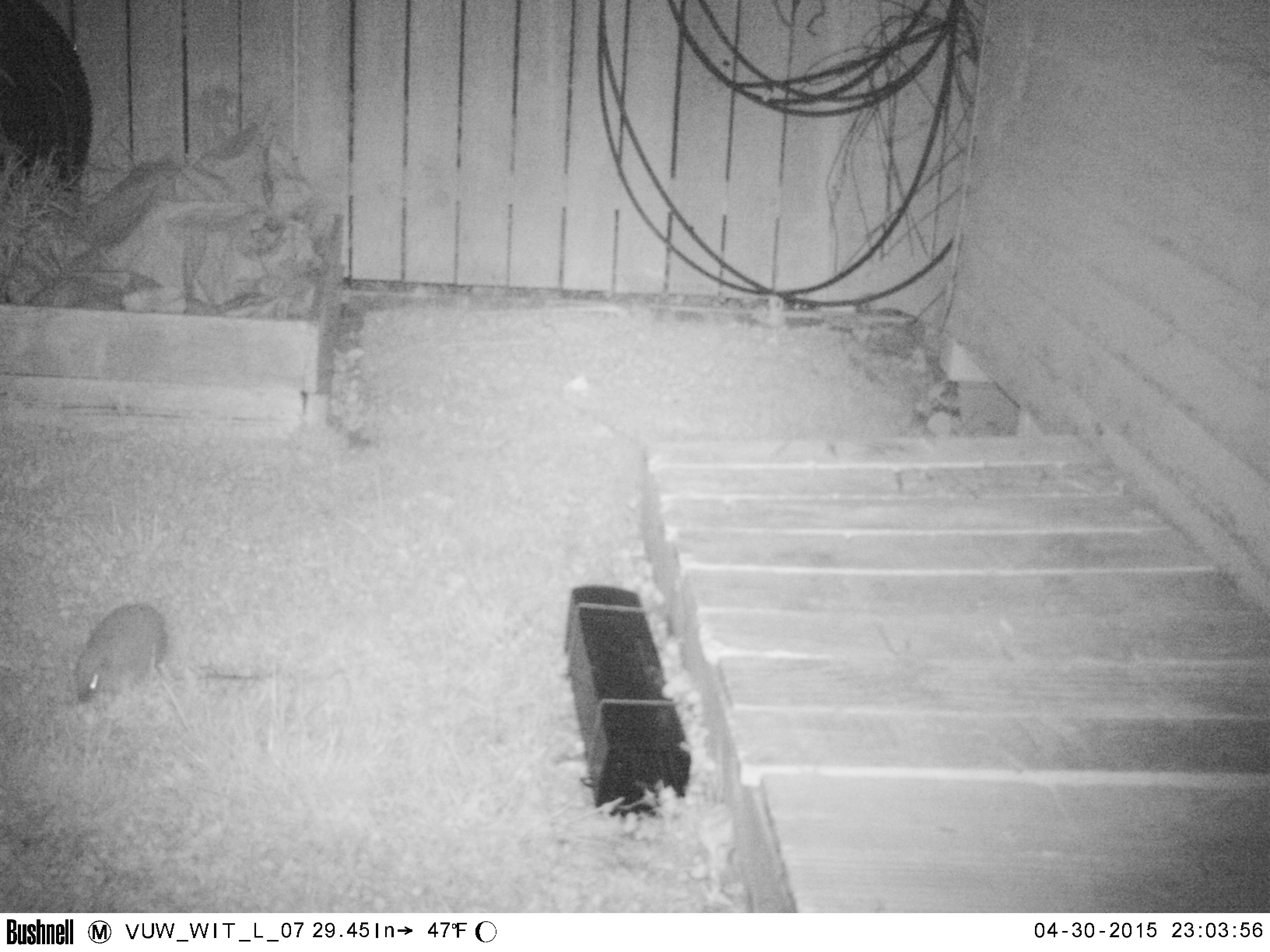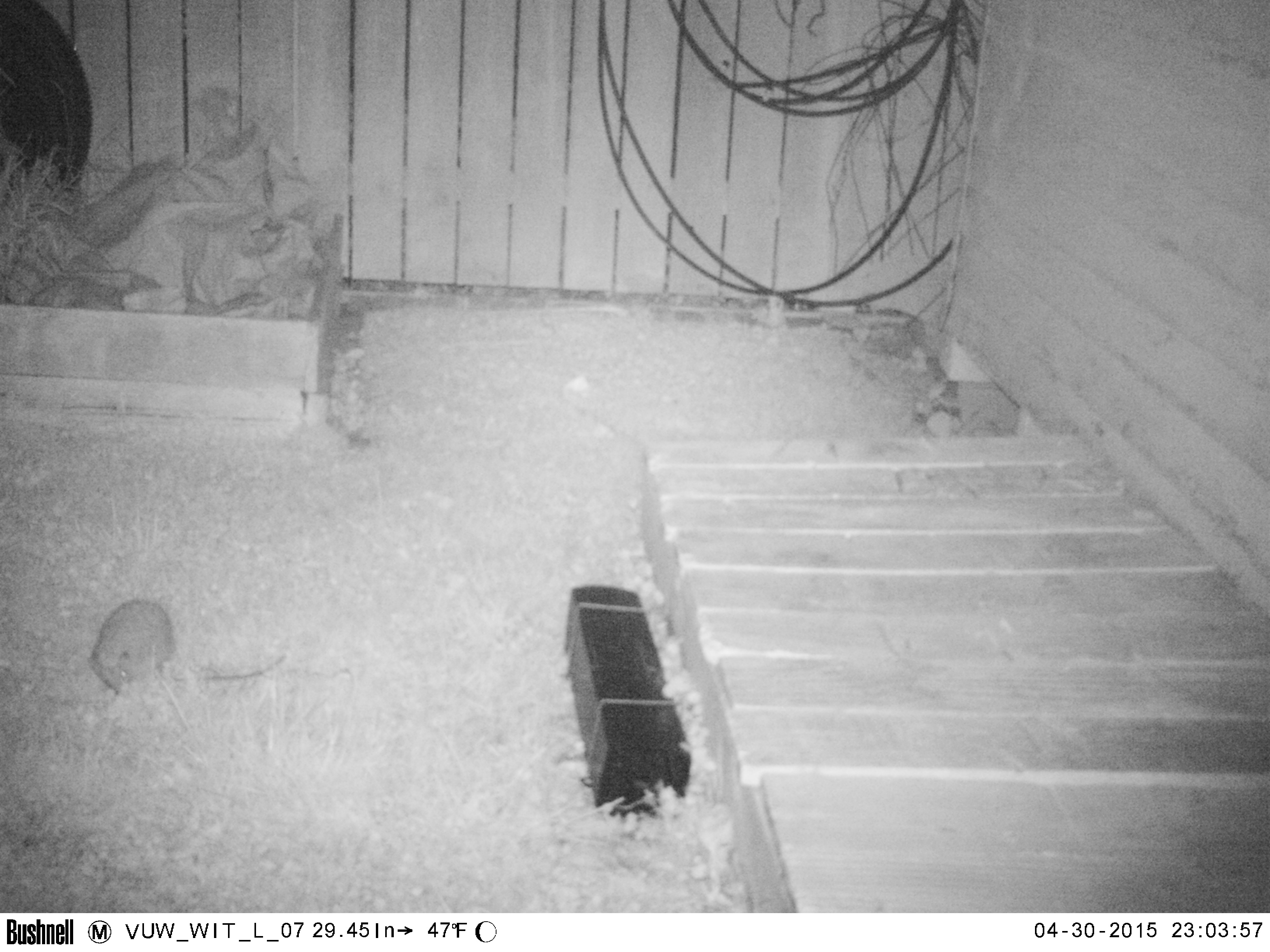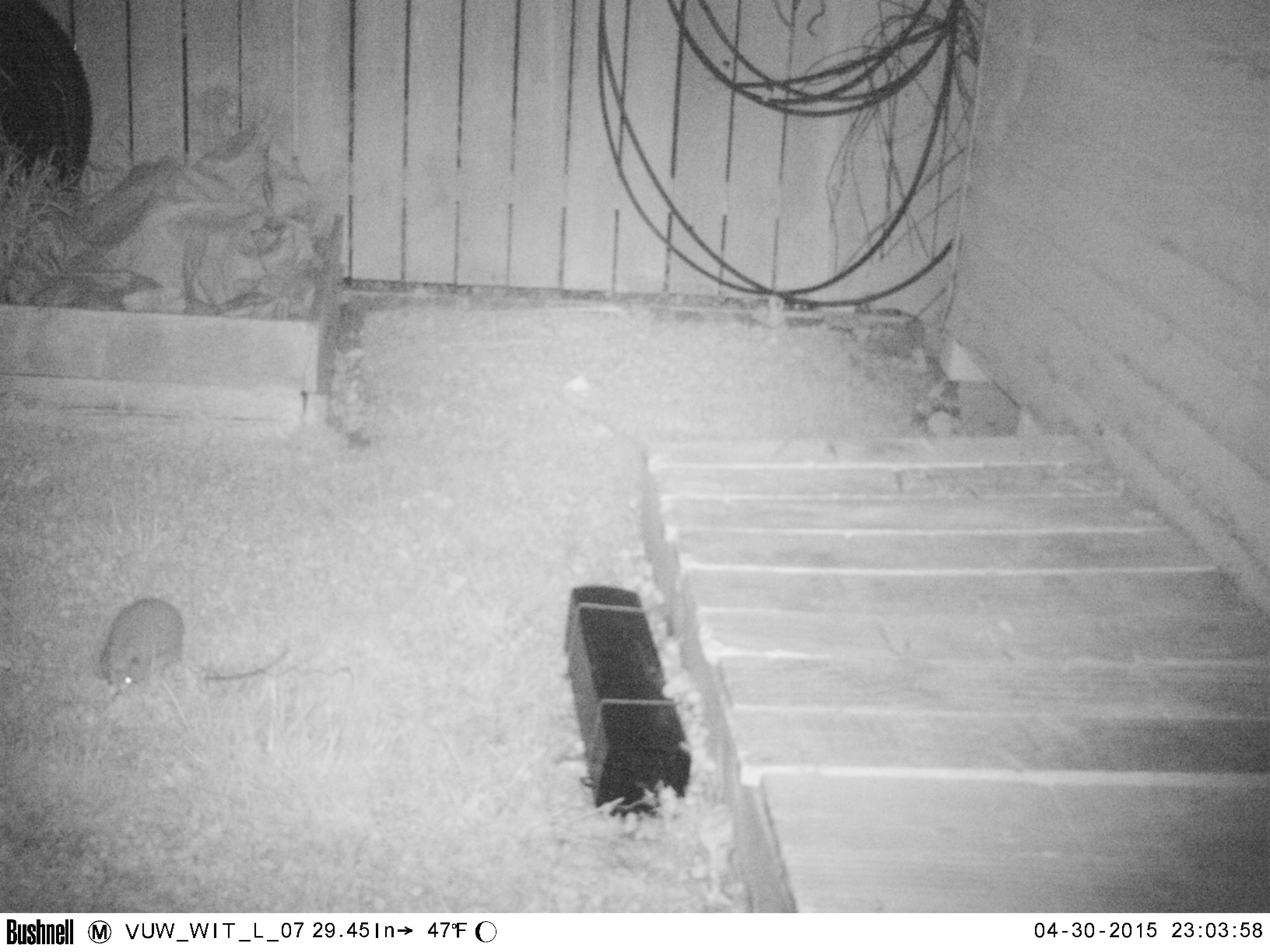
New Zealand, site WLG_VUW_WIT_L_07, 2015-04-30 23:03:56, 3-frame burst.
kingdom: Animalia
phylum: Chordata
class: Mammalia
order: Eulipotyphla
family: Erinaceidae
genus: Erinaceus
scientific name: Erinaceus europaeus europaeus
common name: european hedgehog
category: hedgehog